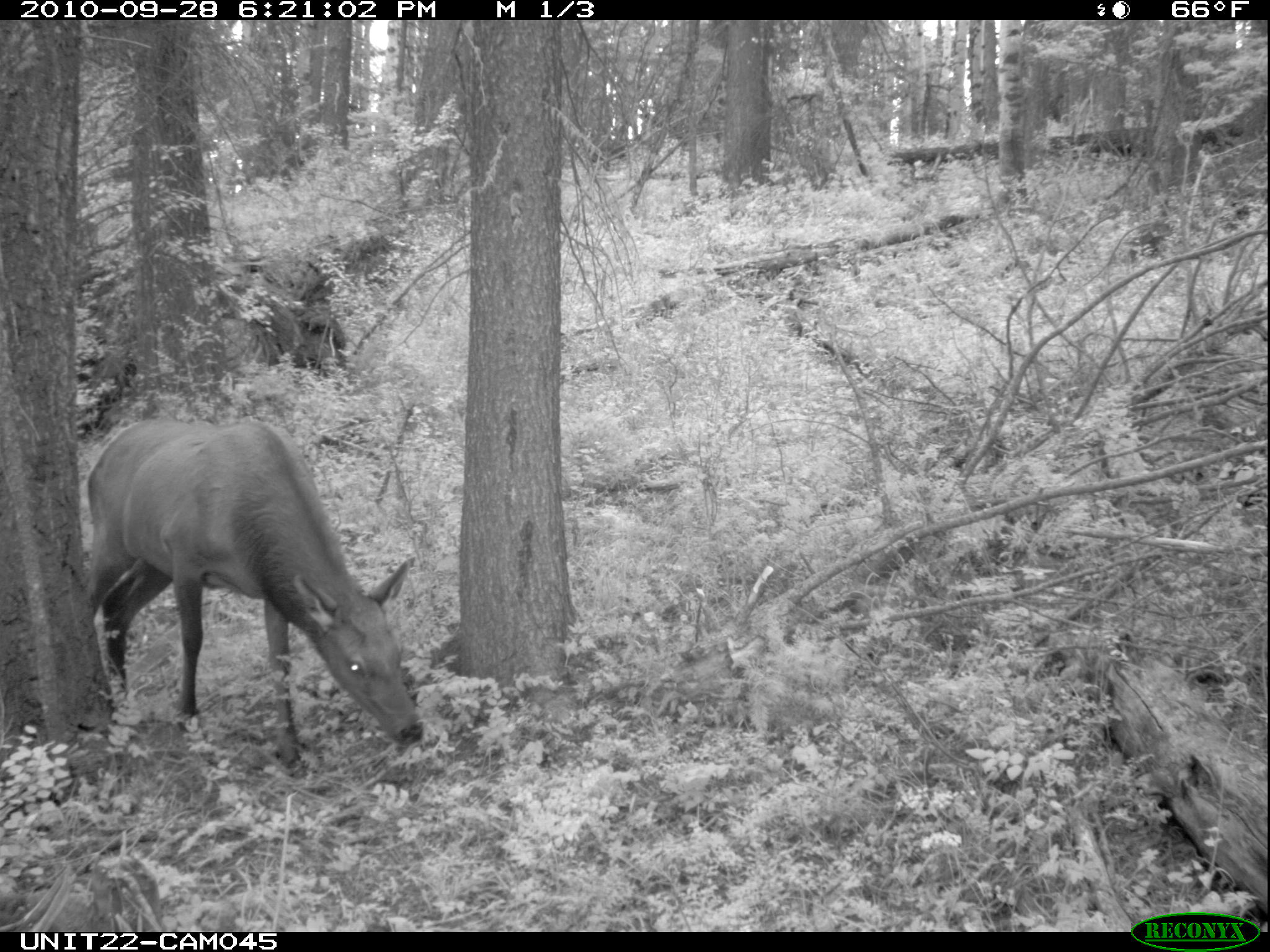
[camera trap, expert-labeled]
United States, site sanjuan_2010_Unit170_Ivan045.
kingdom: Animalia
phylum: Chordata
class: Mammalia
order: Artiodactyla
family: Cervidae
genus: Cervus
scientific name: Cervus elaphus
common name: red deer